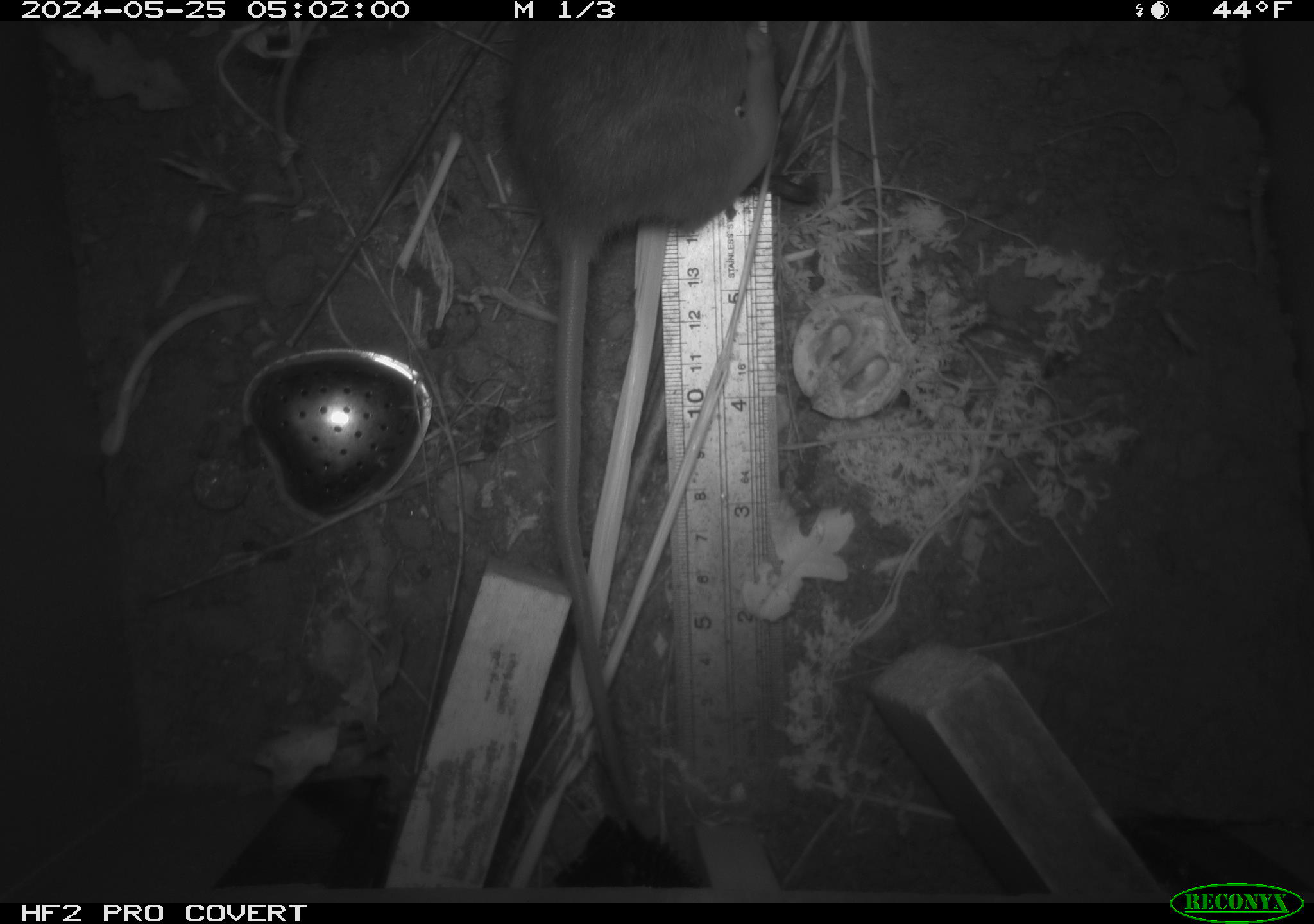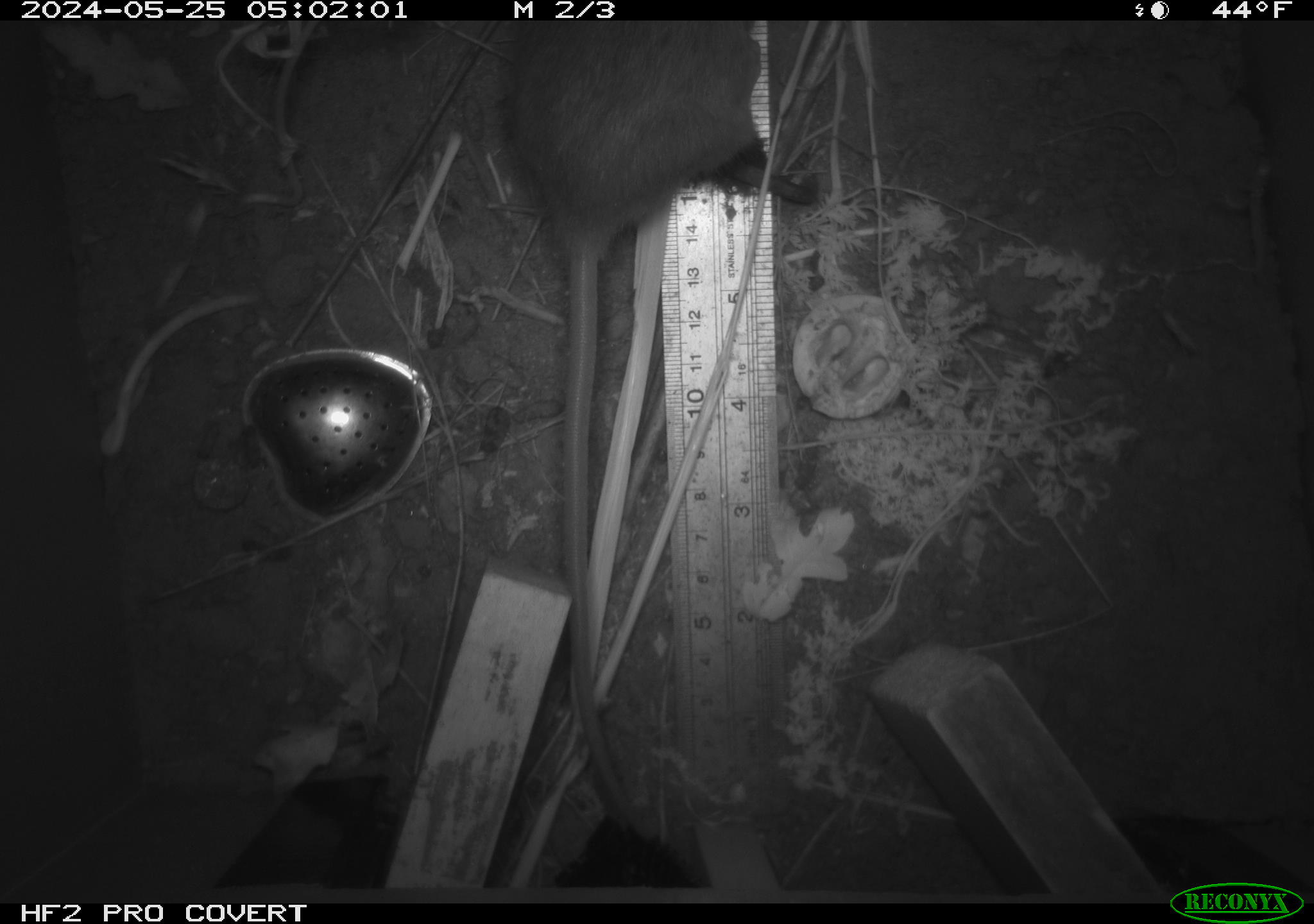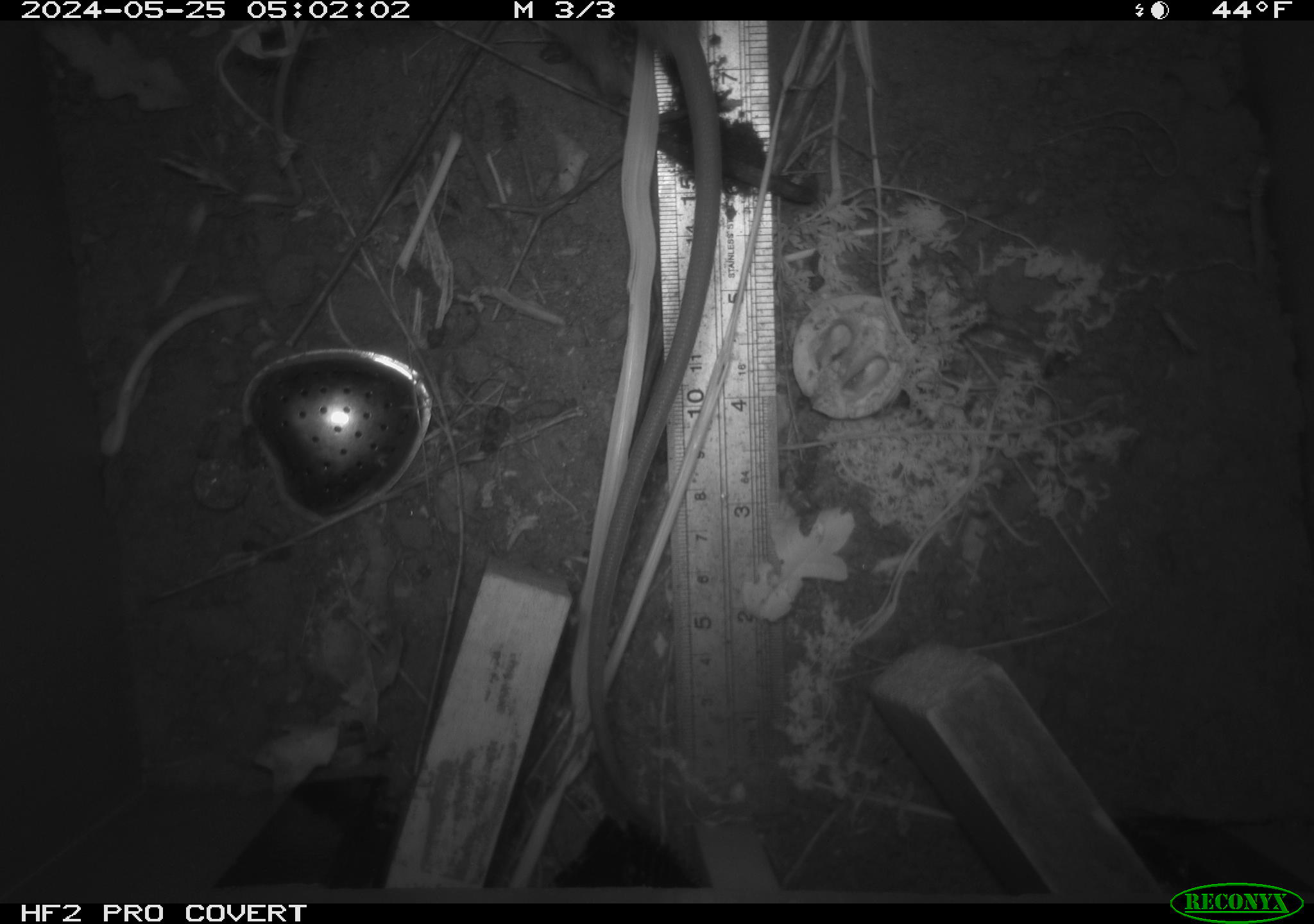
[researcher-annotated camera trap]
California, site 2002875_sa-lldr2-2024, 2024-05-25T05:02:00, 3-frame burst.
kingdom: Animalia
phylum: Chordata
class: Mammalia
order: Rodentia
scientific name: Rodentia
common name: rodent